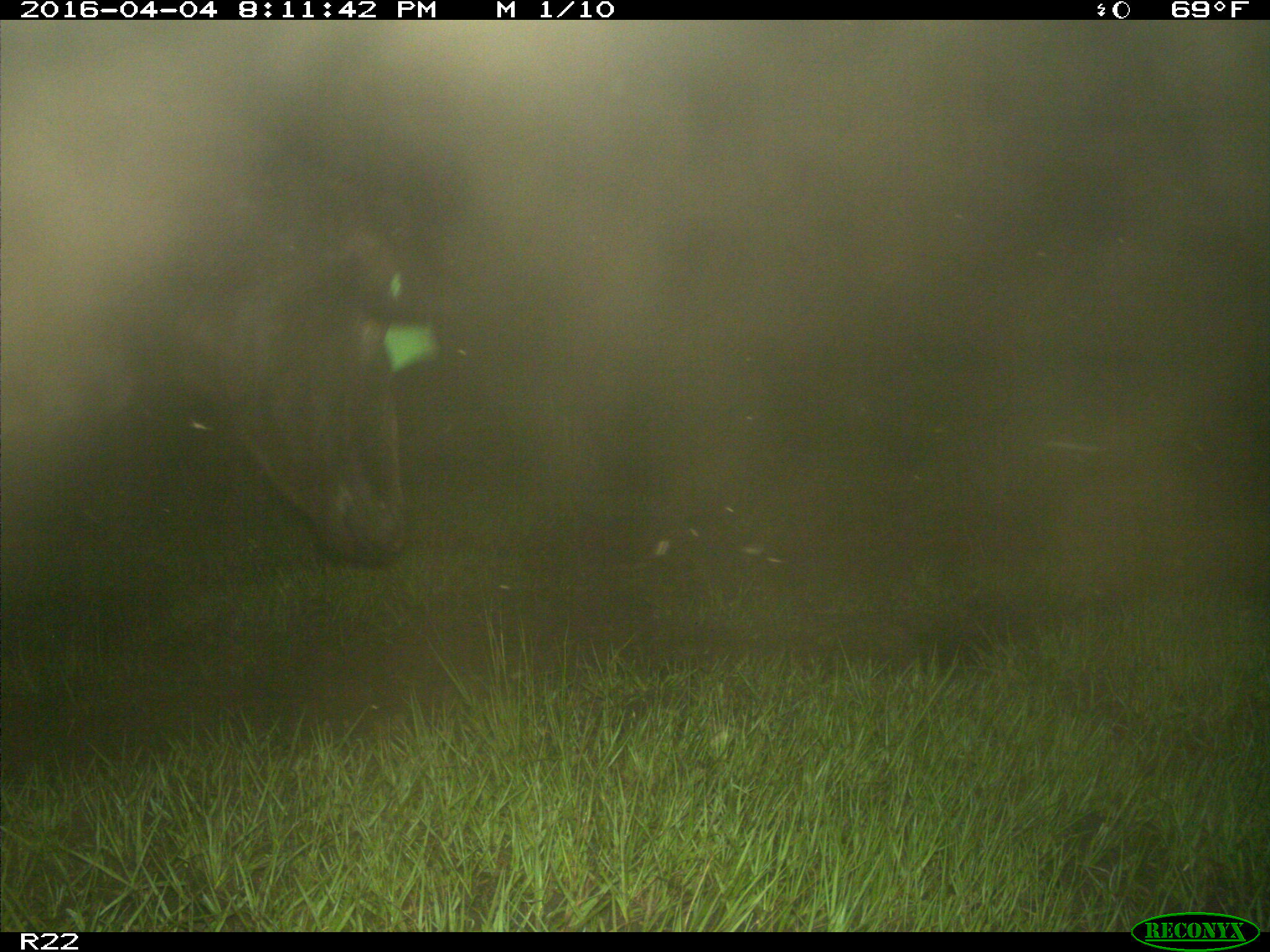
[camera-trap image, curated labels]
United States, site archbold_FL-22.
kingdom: Animalia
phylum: Chordata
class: Mammalia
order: Artiodactyla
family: Bovidae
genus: Bos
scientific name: Bos taurus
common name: domestic cow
Bos taurus (domestic cow).